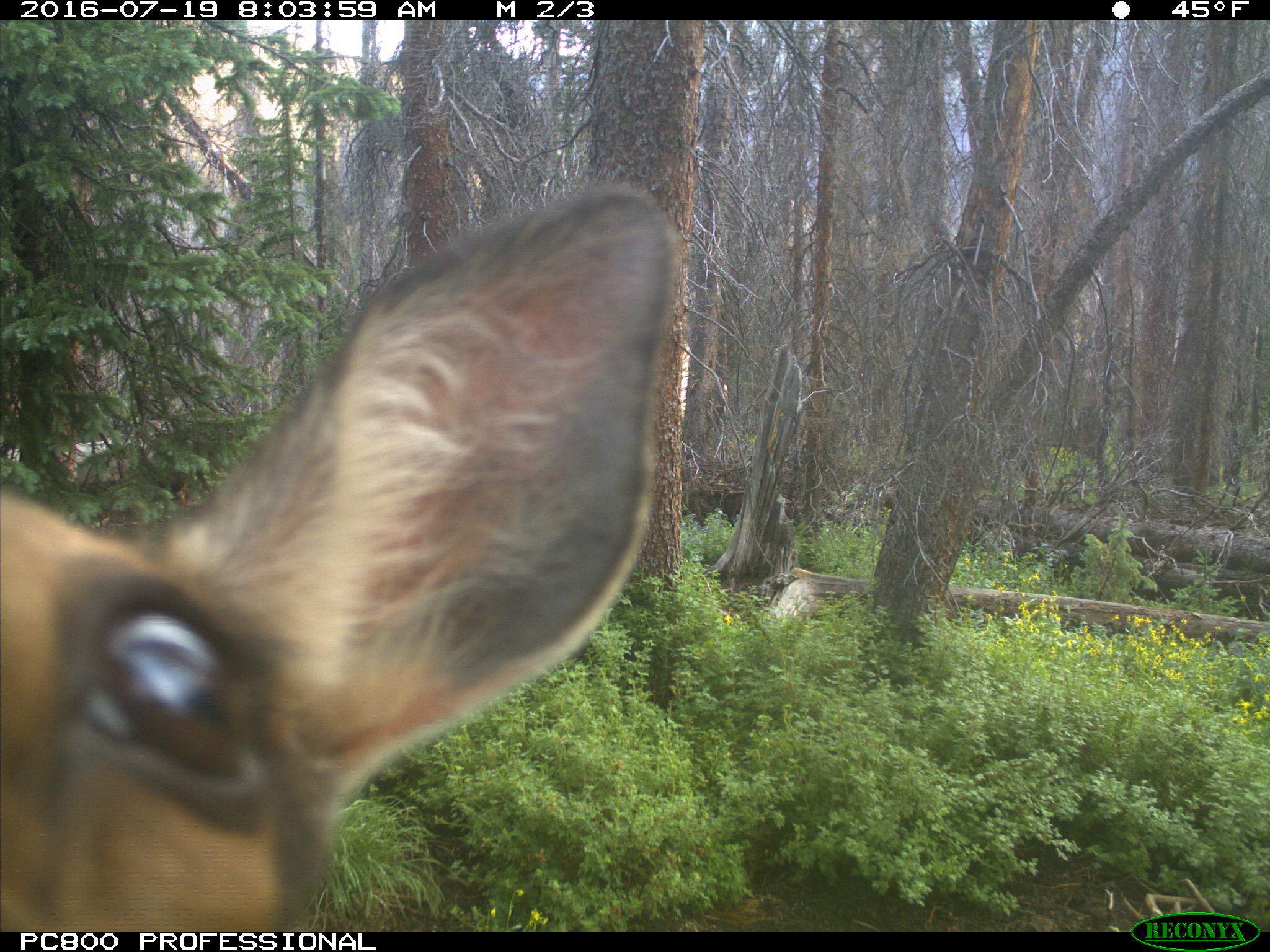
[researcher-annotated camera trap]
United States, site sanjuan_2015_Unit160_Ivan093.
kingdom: Animalia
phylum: Chordata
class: Mammalia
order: Artiodactyla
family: Cervidae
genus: Cervus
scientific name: Cervus elaphus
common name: red deer